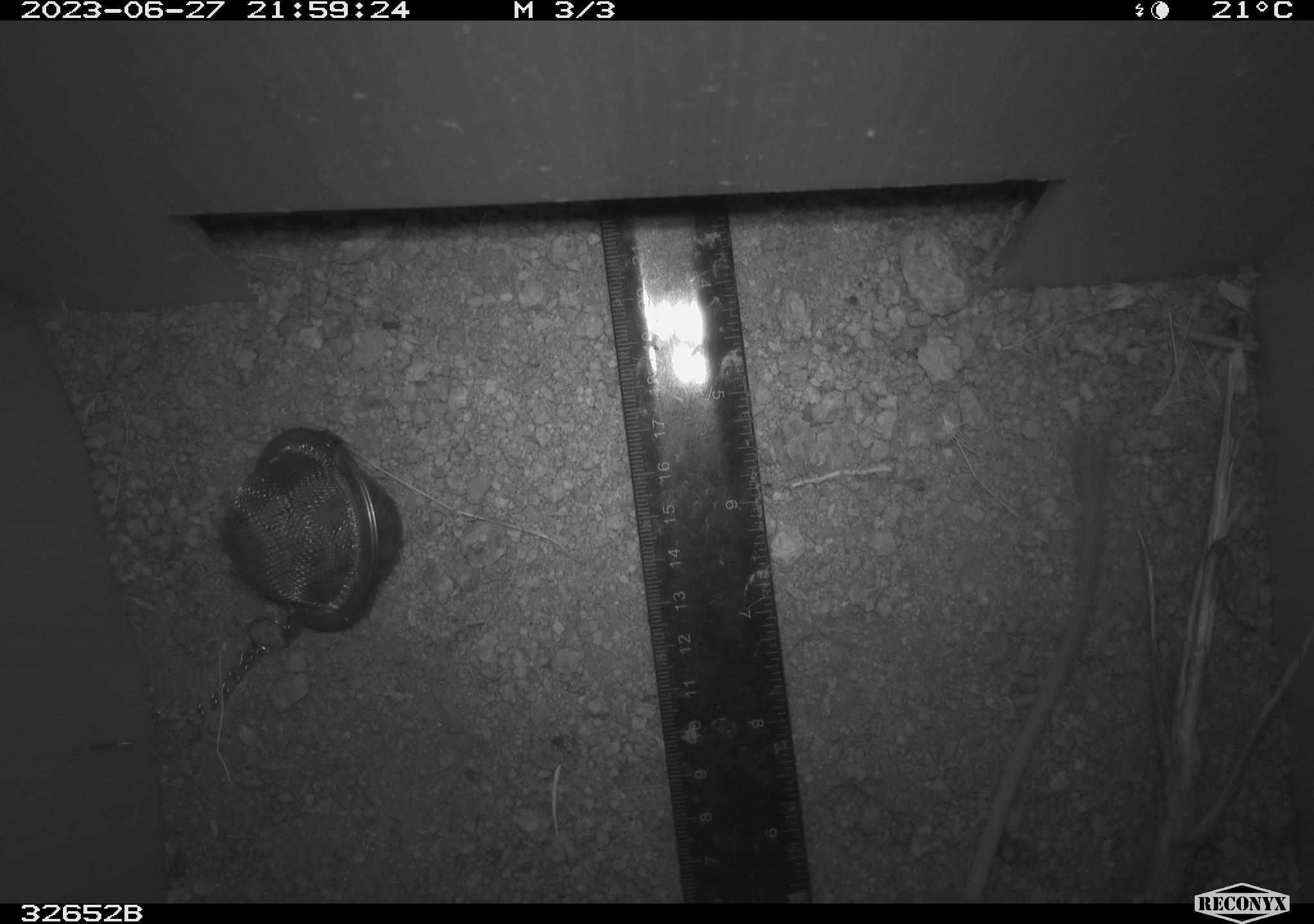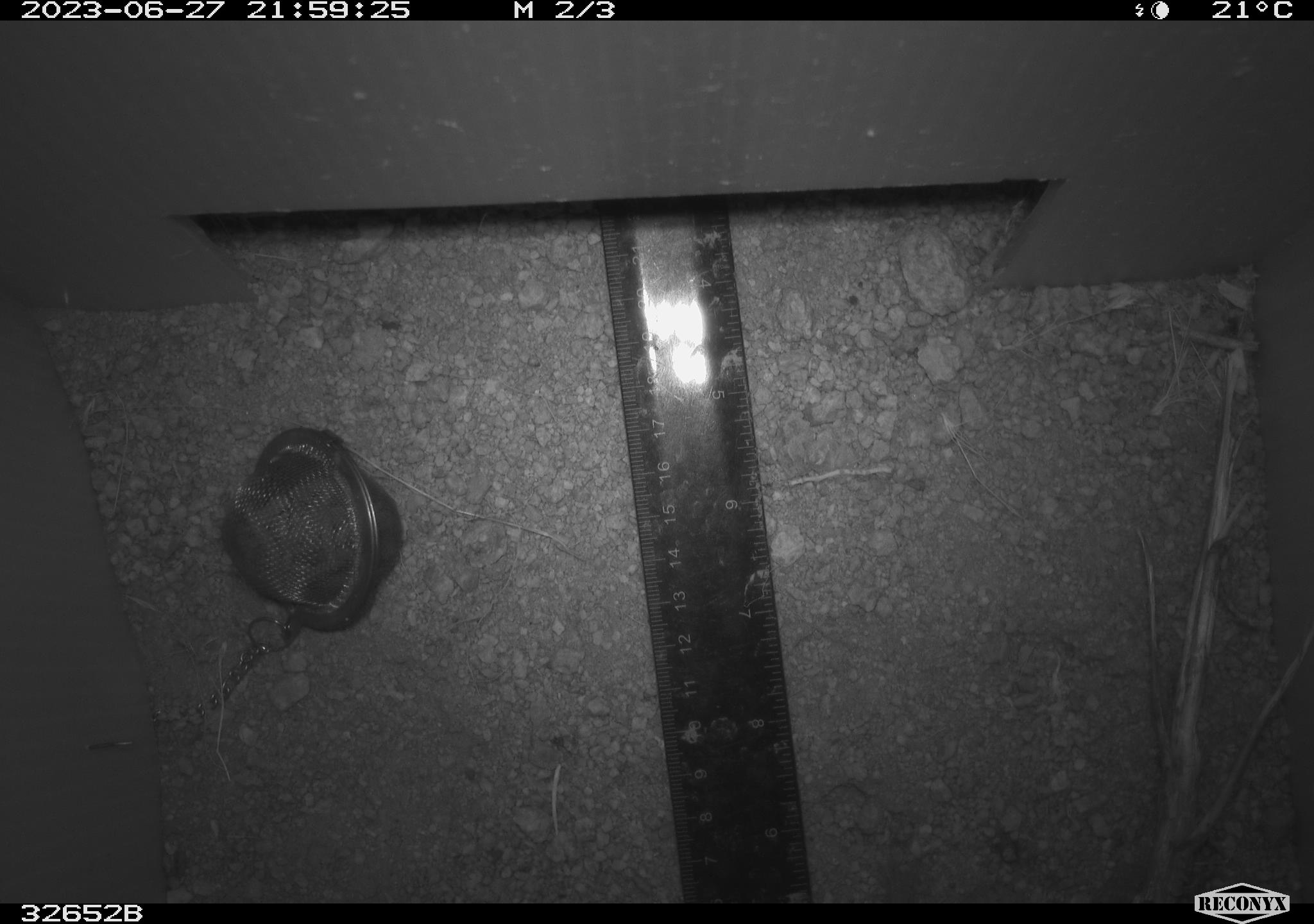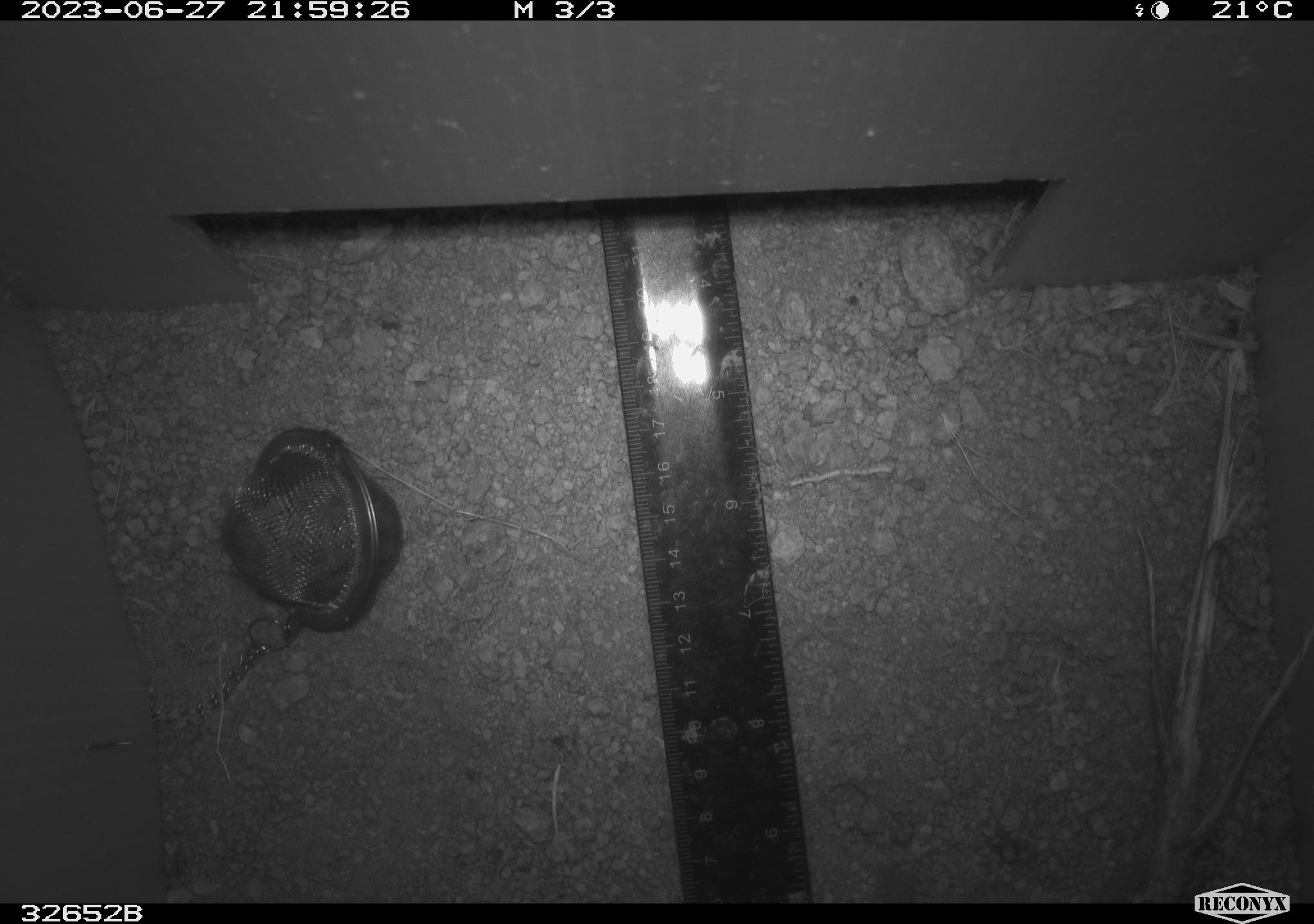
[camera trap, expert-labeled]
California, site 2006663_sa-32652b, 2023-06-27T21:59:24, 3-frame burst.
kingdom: Animalia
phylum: Chordata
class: Mammalia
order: Rodentia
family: Heteromyidae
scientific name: Heteromyidae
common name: kangaroo rats and pocket mice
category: heteromyidae family